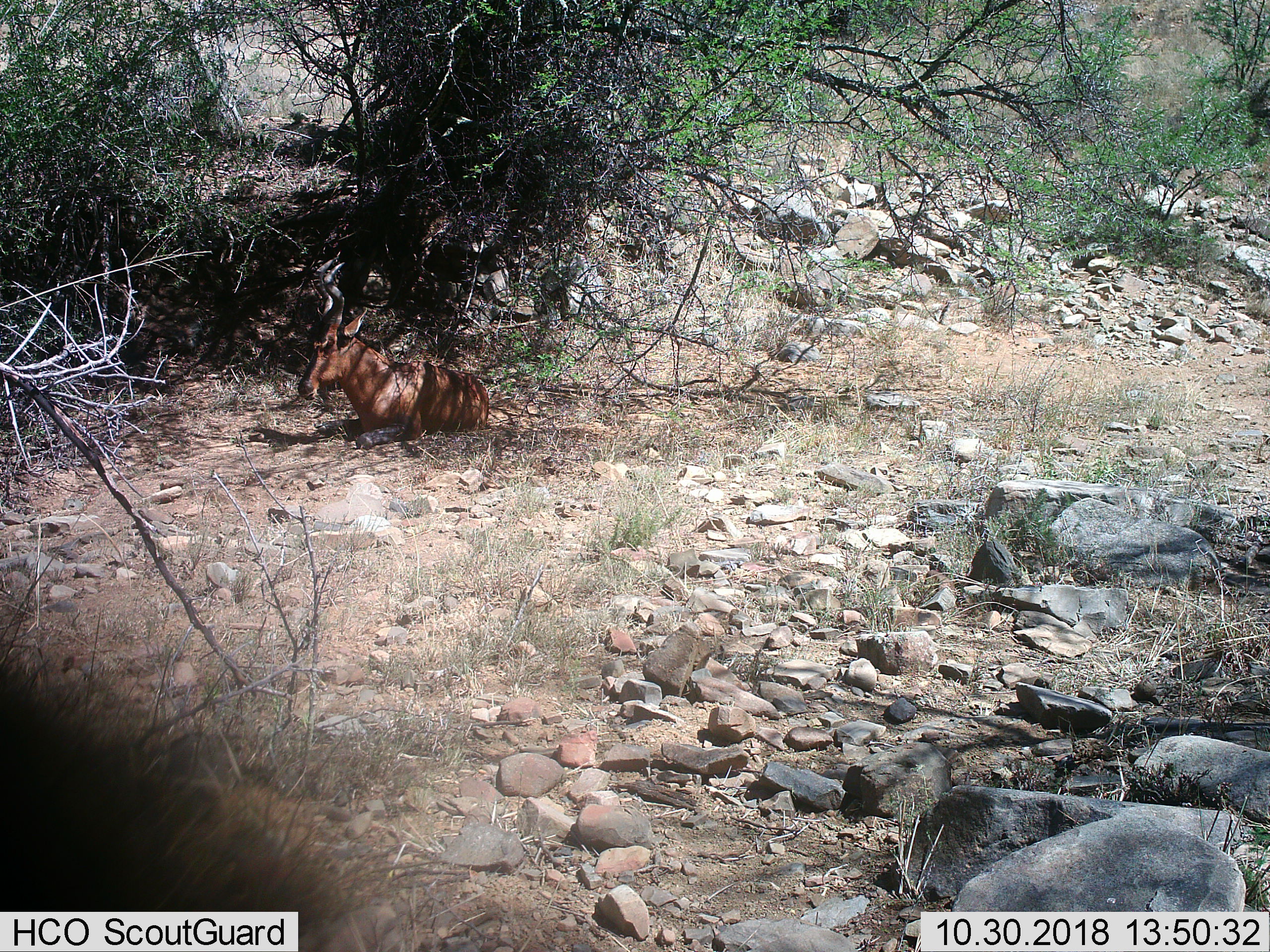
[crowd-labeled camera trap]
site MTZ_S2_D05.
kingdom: Animalia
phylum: Chordata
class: Mammalia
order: Artiodactyla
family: Bovidae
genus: Alcelaphus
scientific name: Alcelaphus buselaphus caama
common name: red hartebeest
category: hartebeestred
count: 1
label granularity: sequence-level